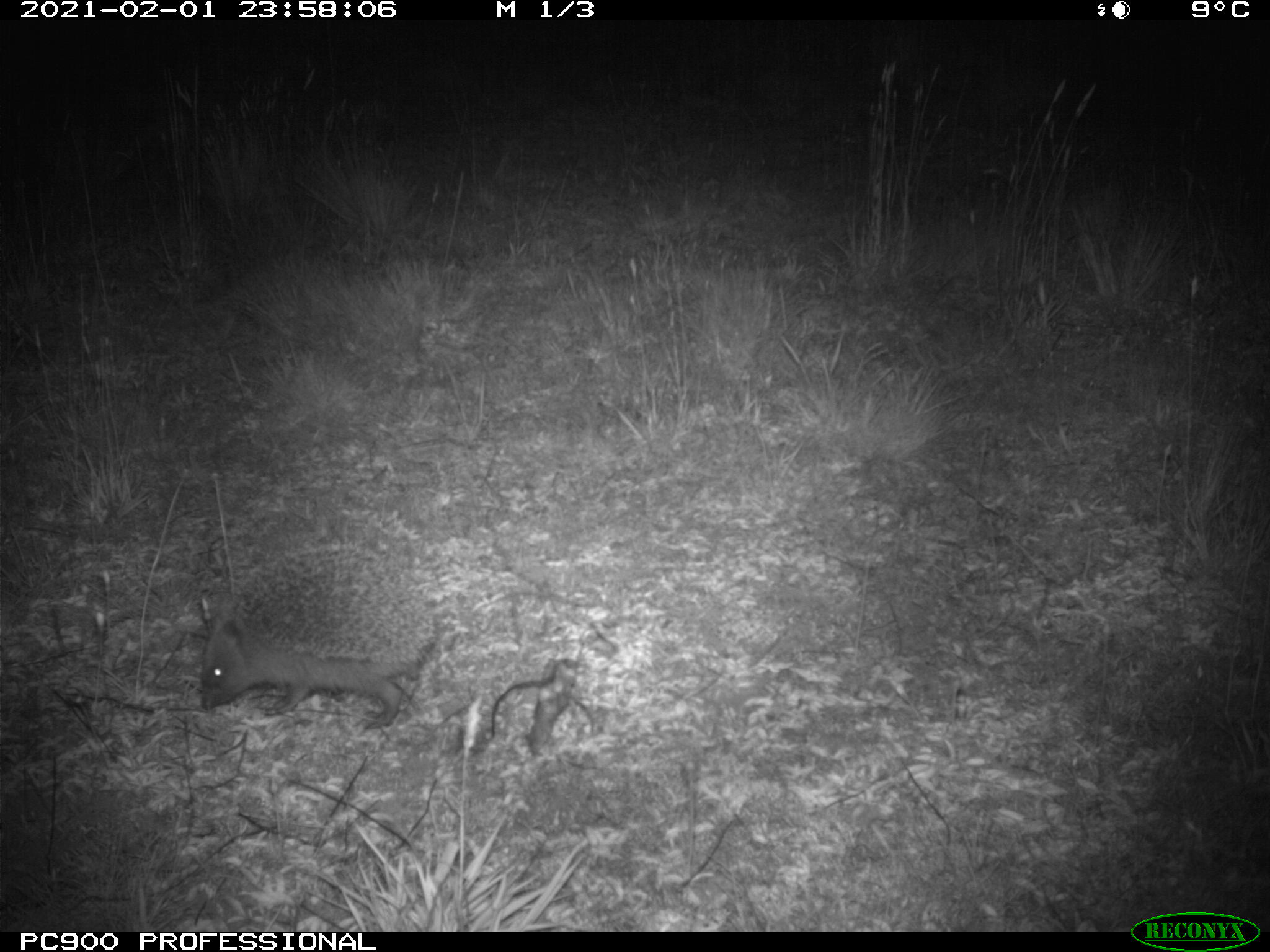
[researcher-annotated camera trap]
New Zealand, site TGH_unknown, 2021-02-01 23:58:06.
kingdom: Animalia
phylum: Chordata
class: Mammalia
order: Eulipotyphla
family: Erinaceidae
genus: Erinaceus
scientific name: Erinaceus europaeus europaeus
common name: european hedgehog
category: hedgehog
Hedgehog (european hedgehog) (Erinaceus europaeus europaeus).